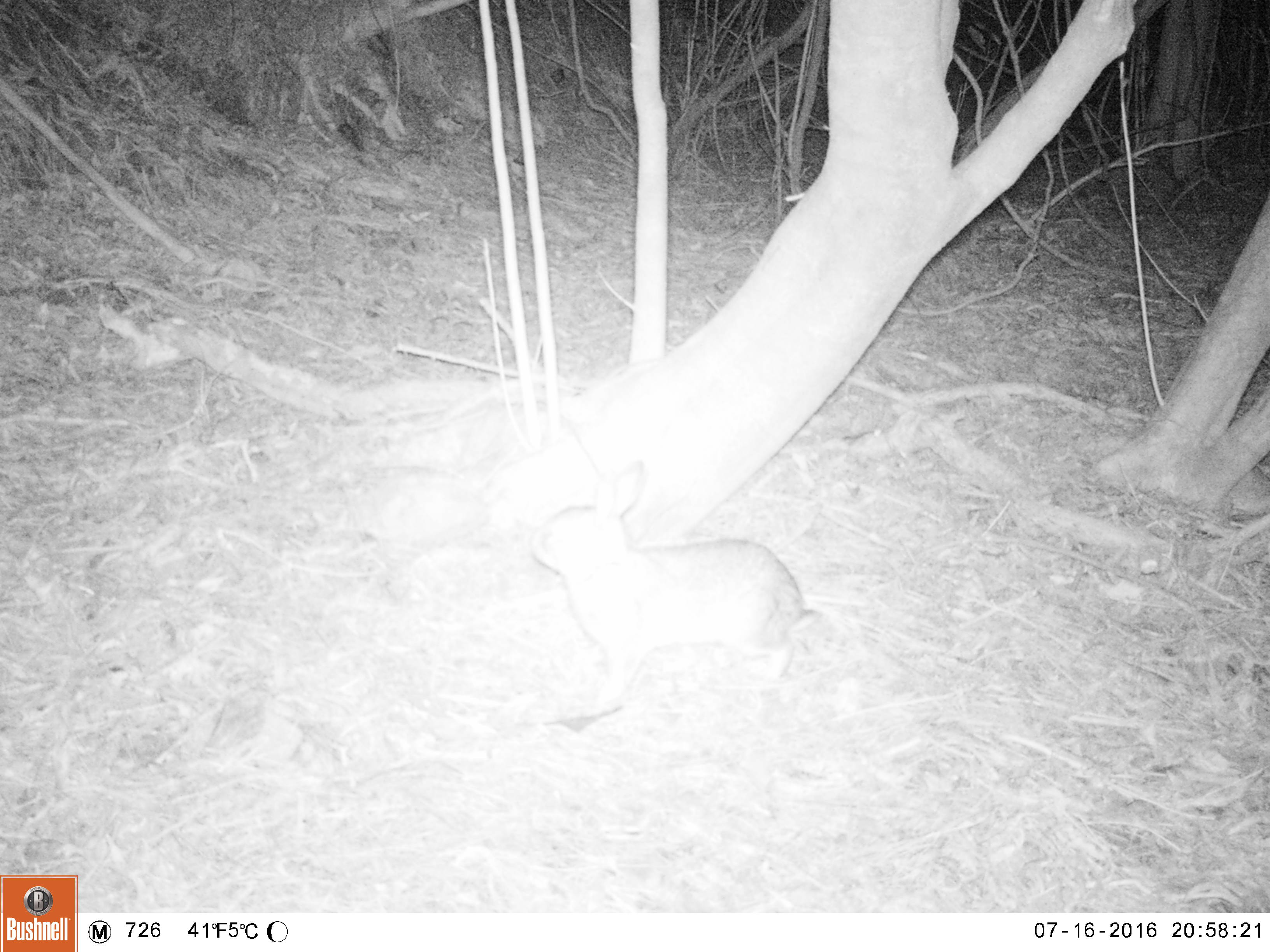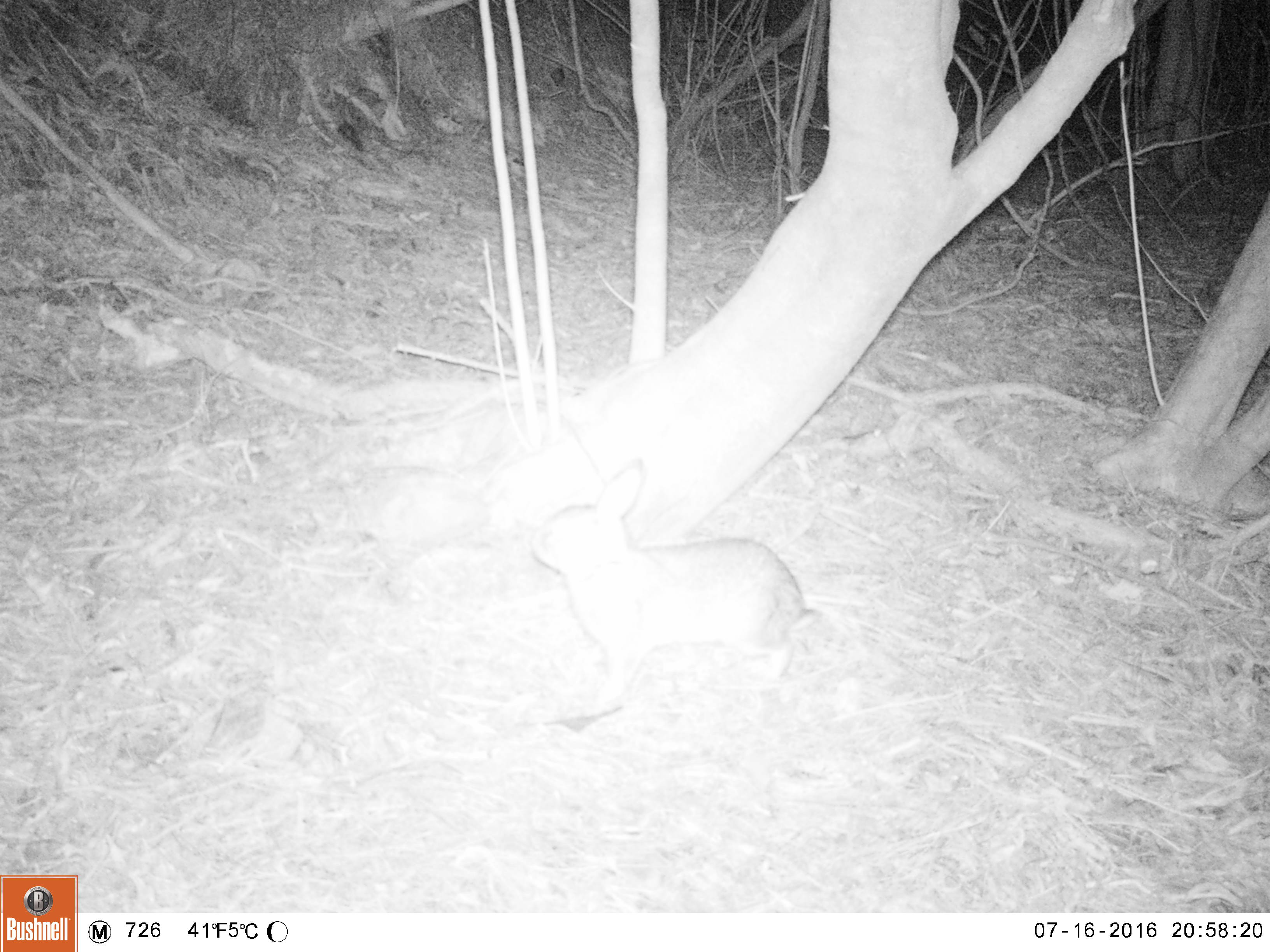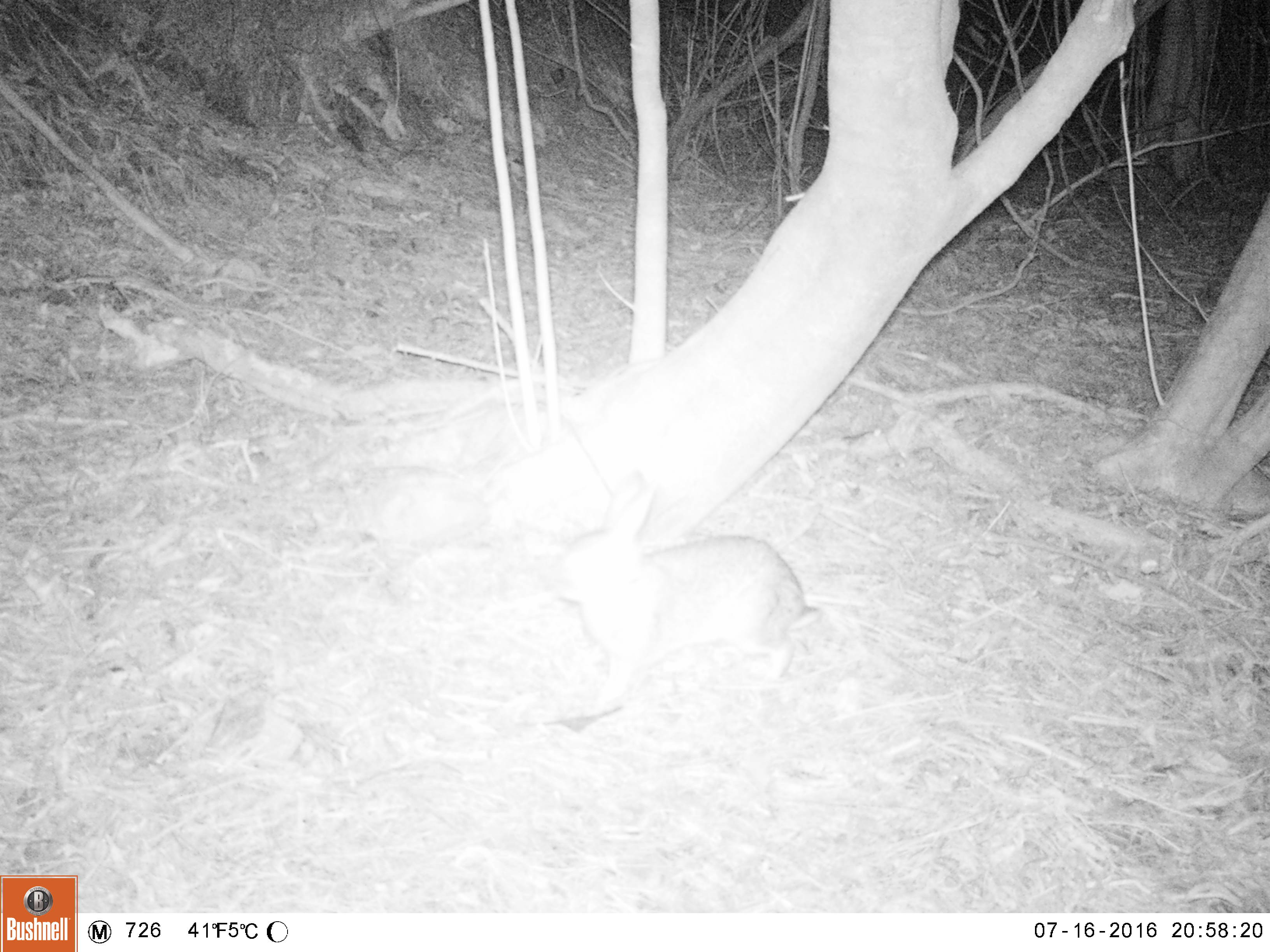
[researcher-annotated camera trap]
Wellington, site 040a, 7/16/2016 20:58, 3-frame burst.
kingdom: Animalia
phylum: Chordata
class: Mammalia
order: Lagomorpha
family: Leporidae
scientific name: Leporidae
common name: rabbit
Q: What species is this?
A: Rabbit (Leporidae).